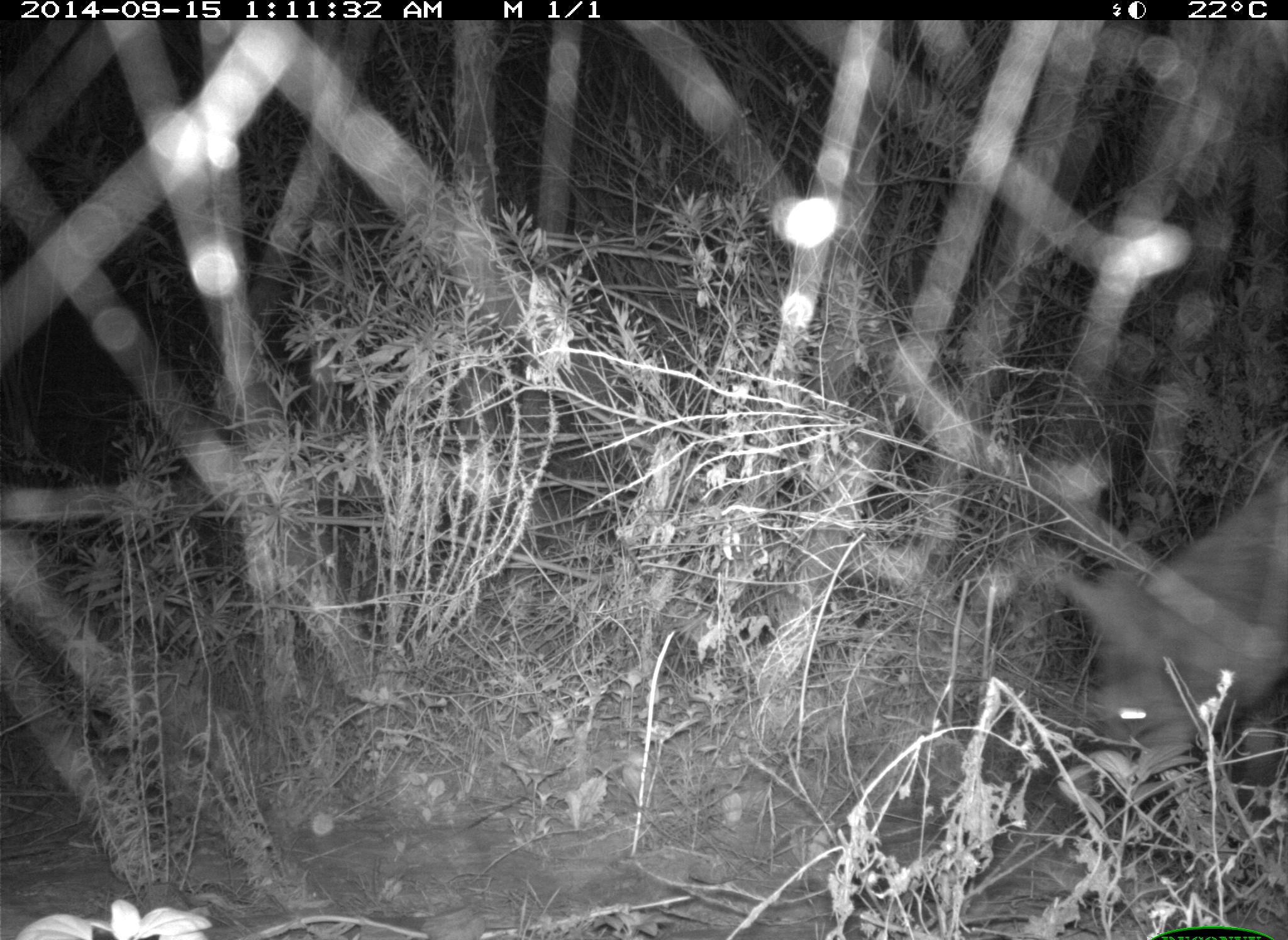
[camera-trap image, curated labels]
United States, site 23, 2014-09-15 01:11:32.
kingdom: Animalia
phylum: Chordata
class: Mammalia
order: Carnivora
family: Canidae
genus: Canis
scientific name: Canis latrans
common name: coyote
Coyote (Canis latrans).